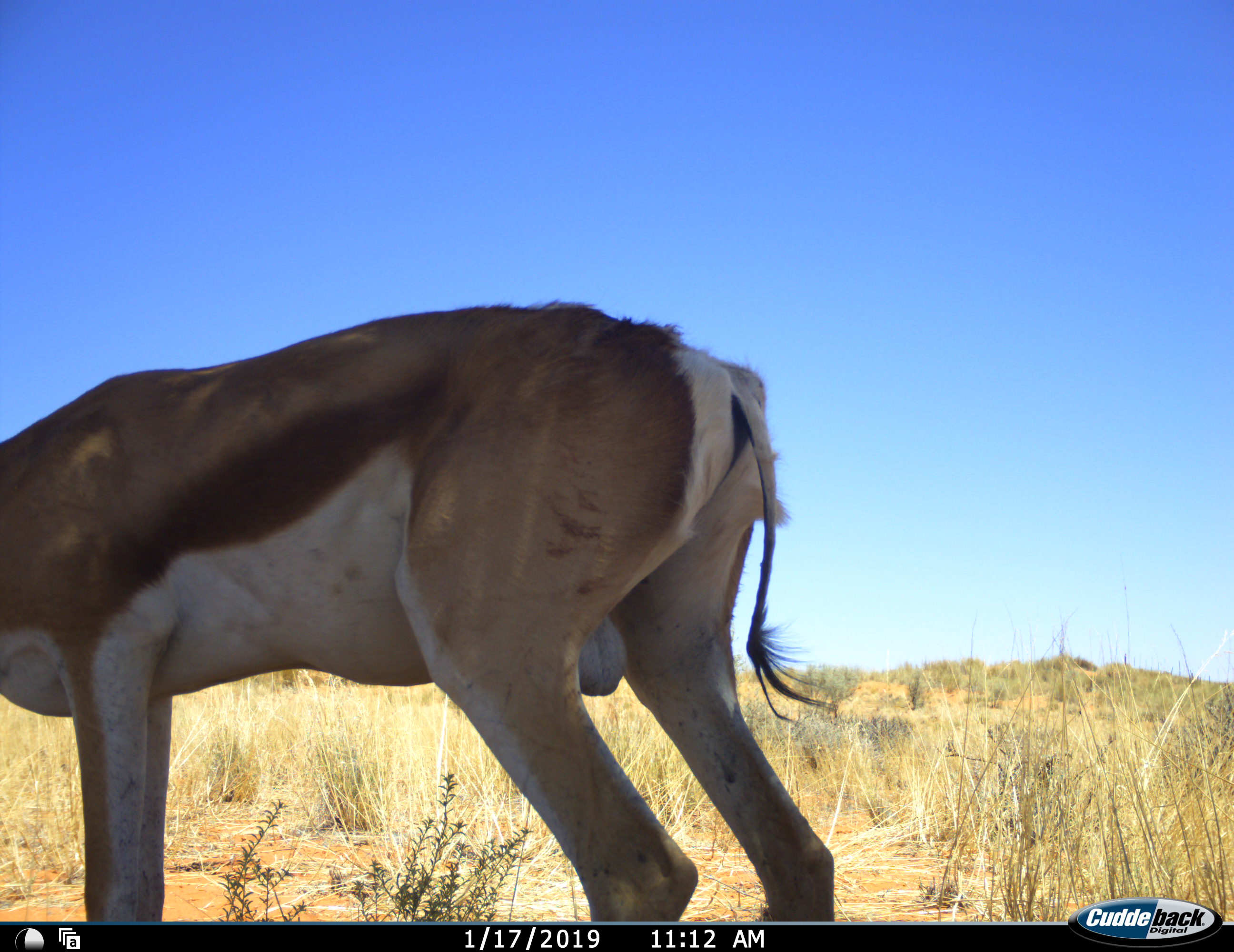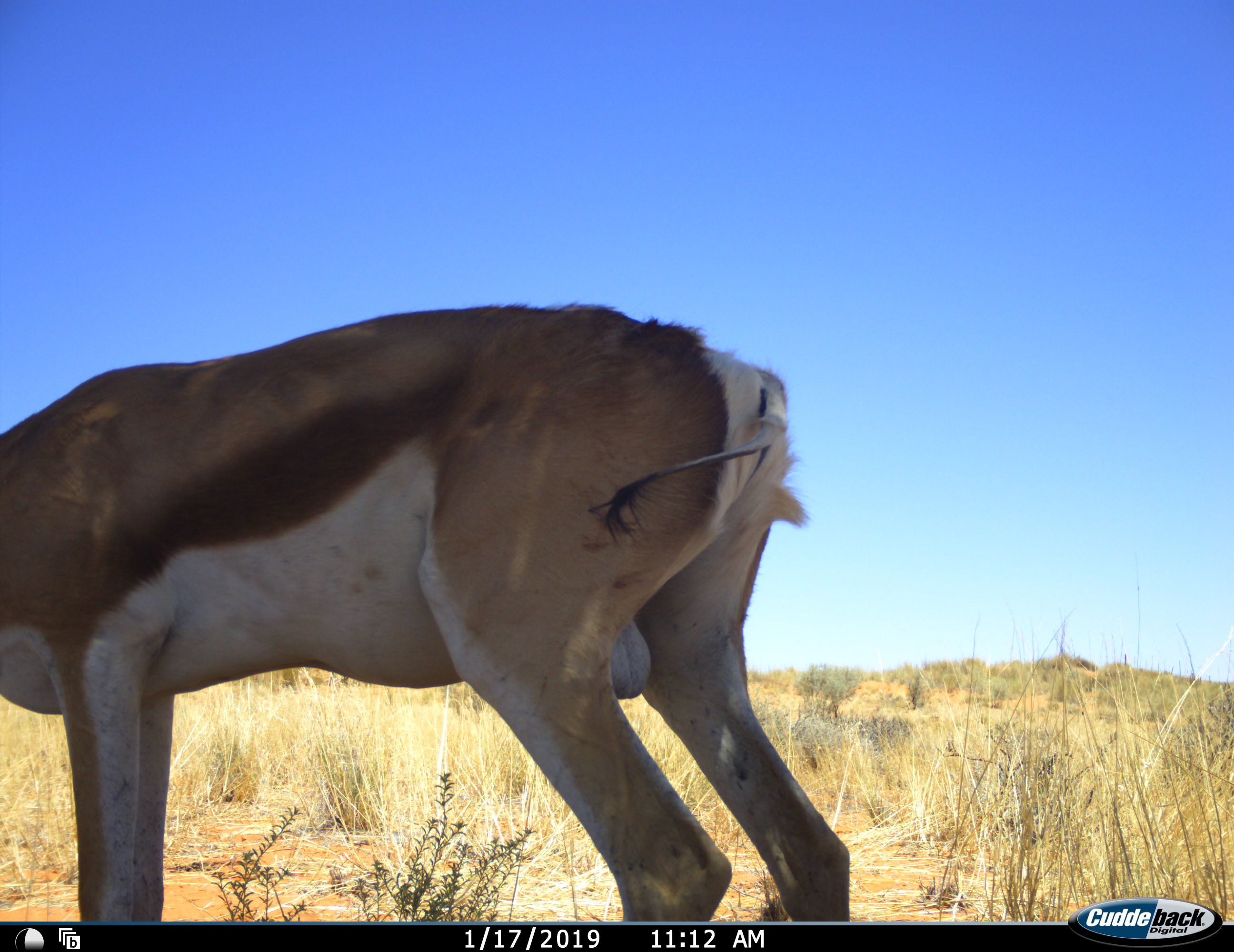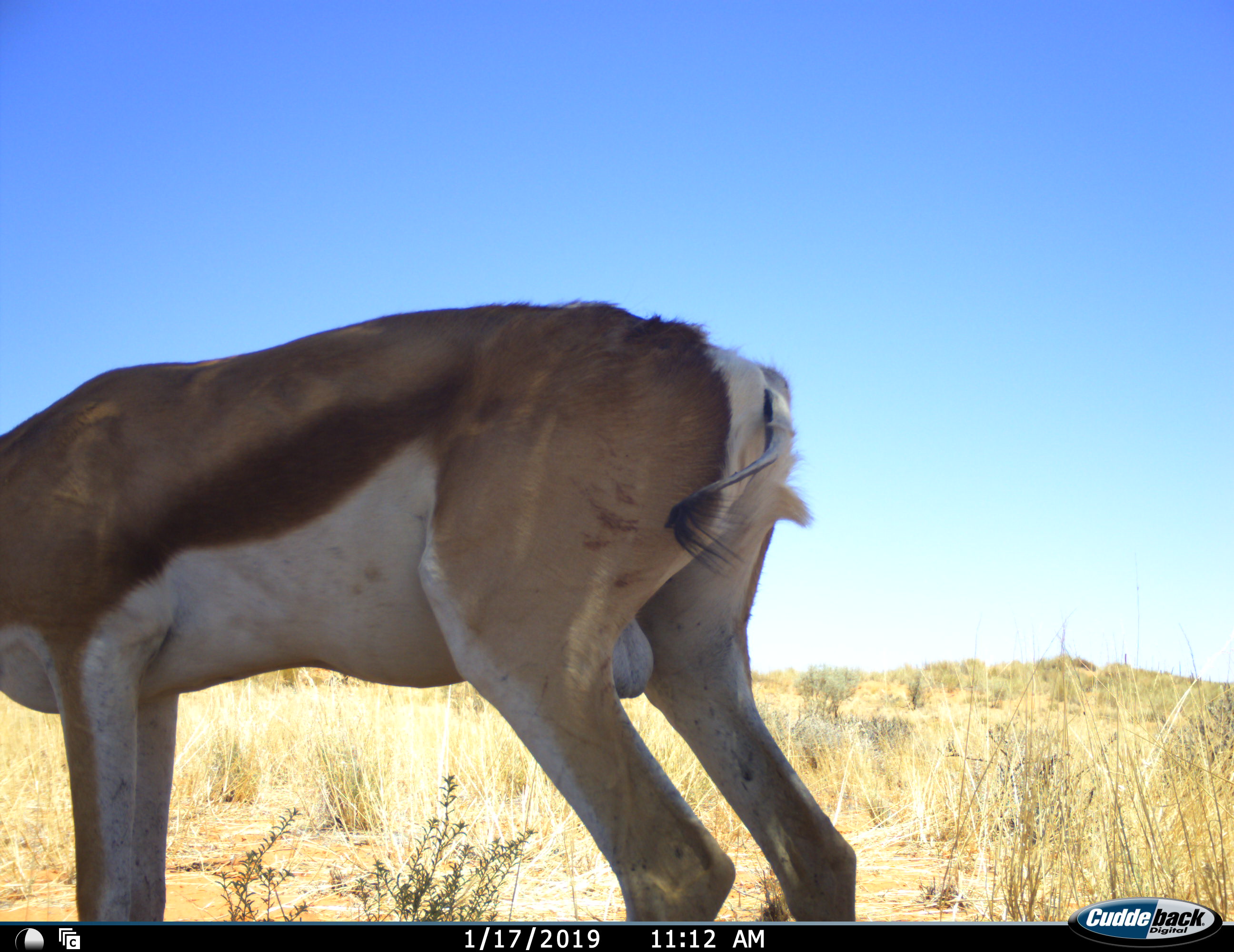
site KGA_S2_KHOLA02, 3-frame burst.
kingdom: Animalia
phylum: Chordata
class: Mammalia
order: Artiodactyla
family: Bovidae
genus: Antidorcas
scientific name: Antidorcas marsupialis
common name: springbok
Springbok (Antidorcas marsupialis), count 1. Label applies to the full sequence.